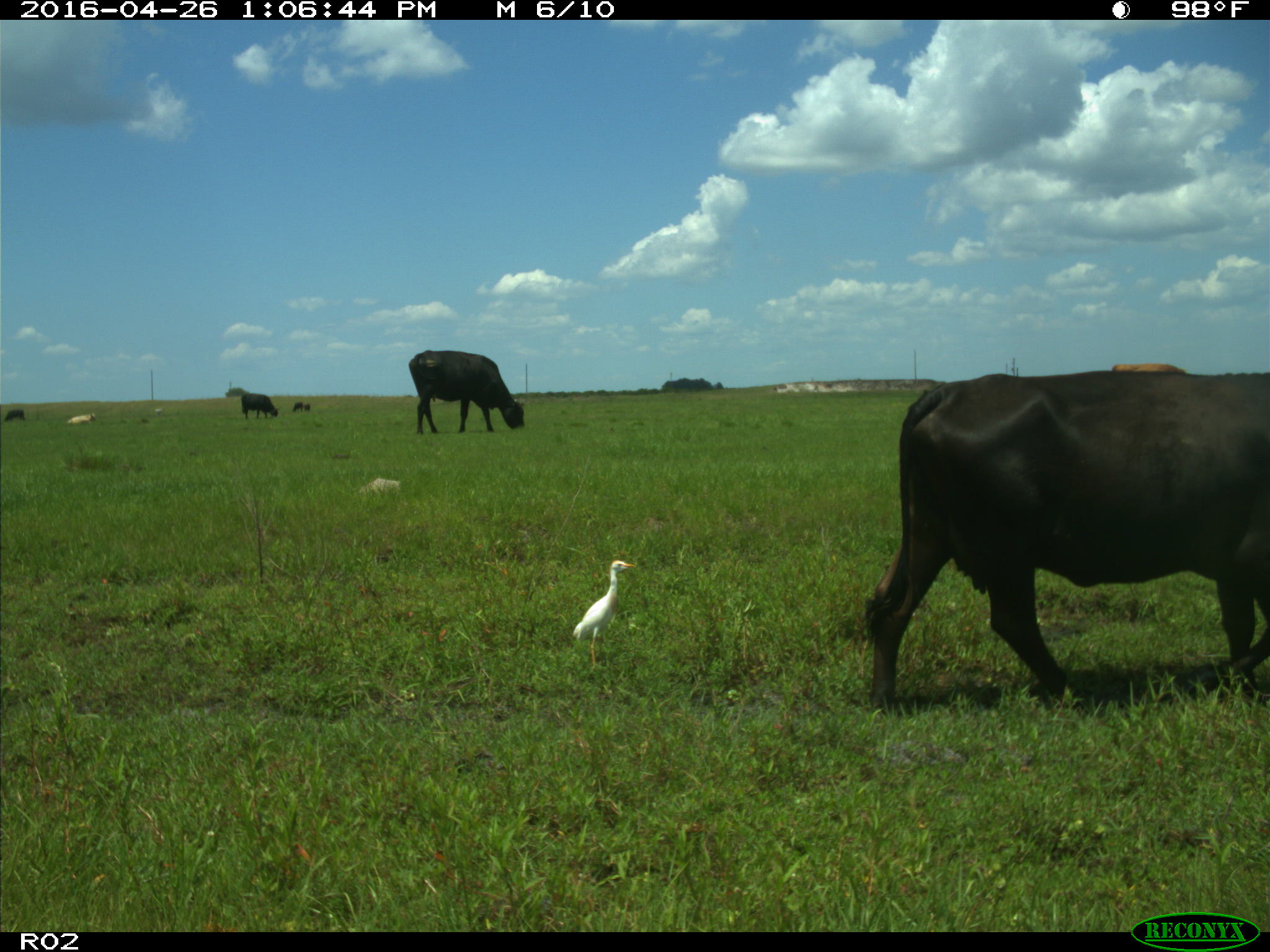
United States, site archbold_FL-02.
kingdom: Animalia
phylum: Chordata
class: Mammalia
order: Artiodactyla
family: Bovidae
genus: Bos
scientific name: Bos taurus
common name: domestic cow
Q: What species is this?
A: Bos taurus (domestic cow).